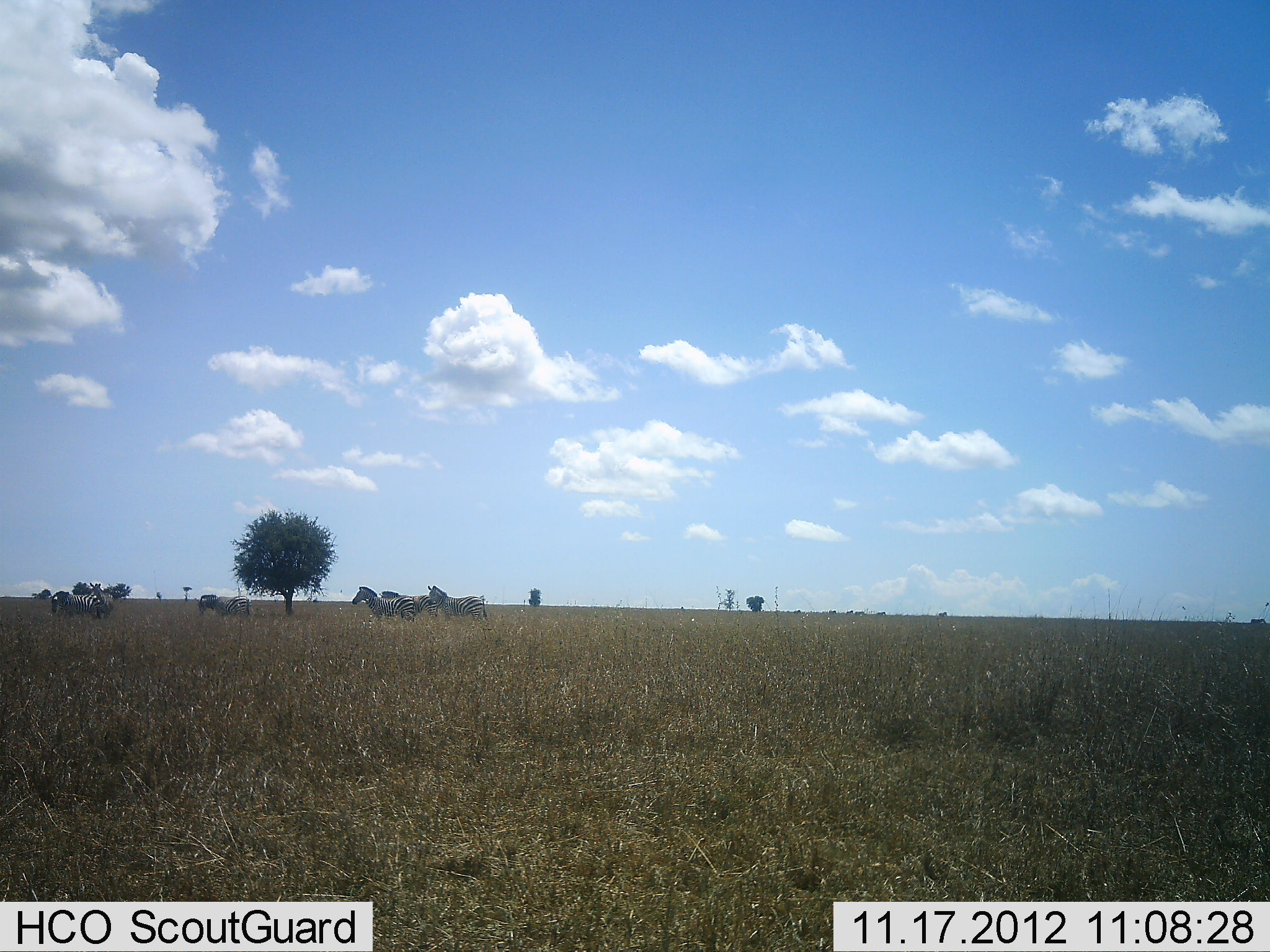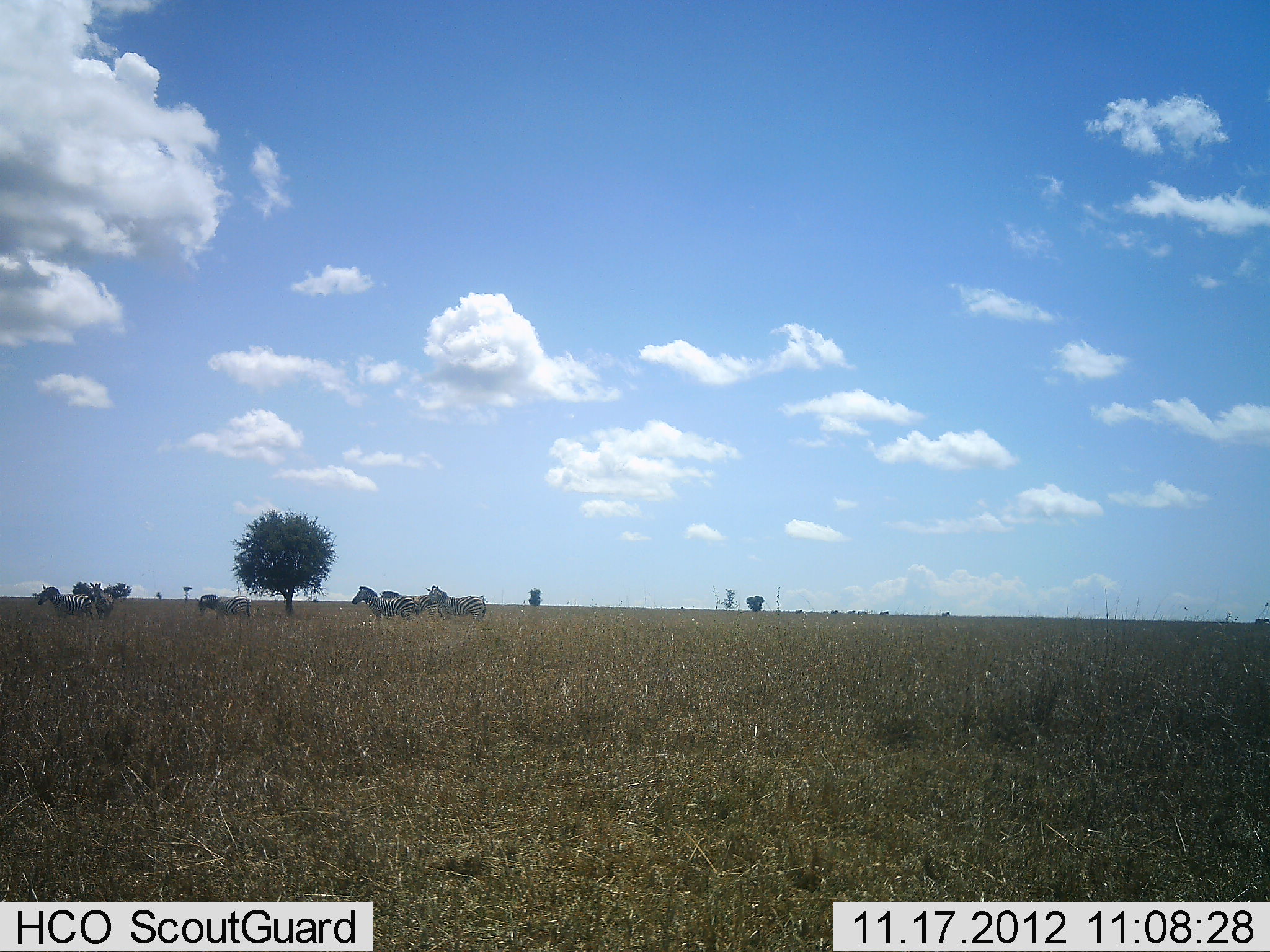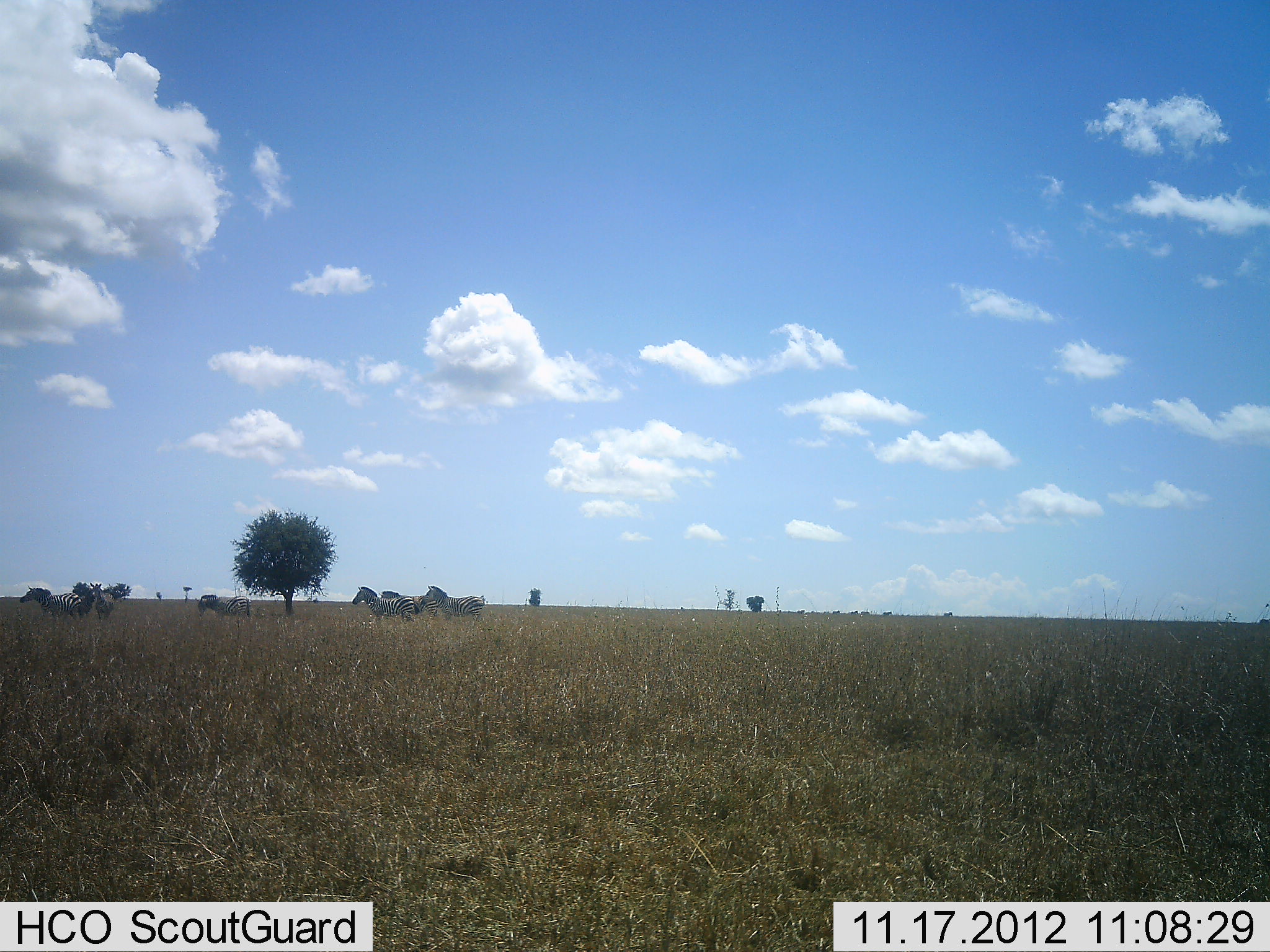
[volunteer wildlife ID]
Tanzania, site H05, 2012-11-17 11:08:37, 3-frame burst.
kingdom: Animalia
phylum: Chordata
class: Mammalia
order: Perissodactyla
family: Equidae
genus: Equus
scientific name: Equus quagga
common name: plains zebra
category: zebra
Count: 6.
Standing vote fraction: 100%.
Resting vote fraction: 0%.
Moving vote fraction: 55%.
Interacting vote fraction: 0%.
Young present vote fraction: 0%.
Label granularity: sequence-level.